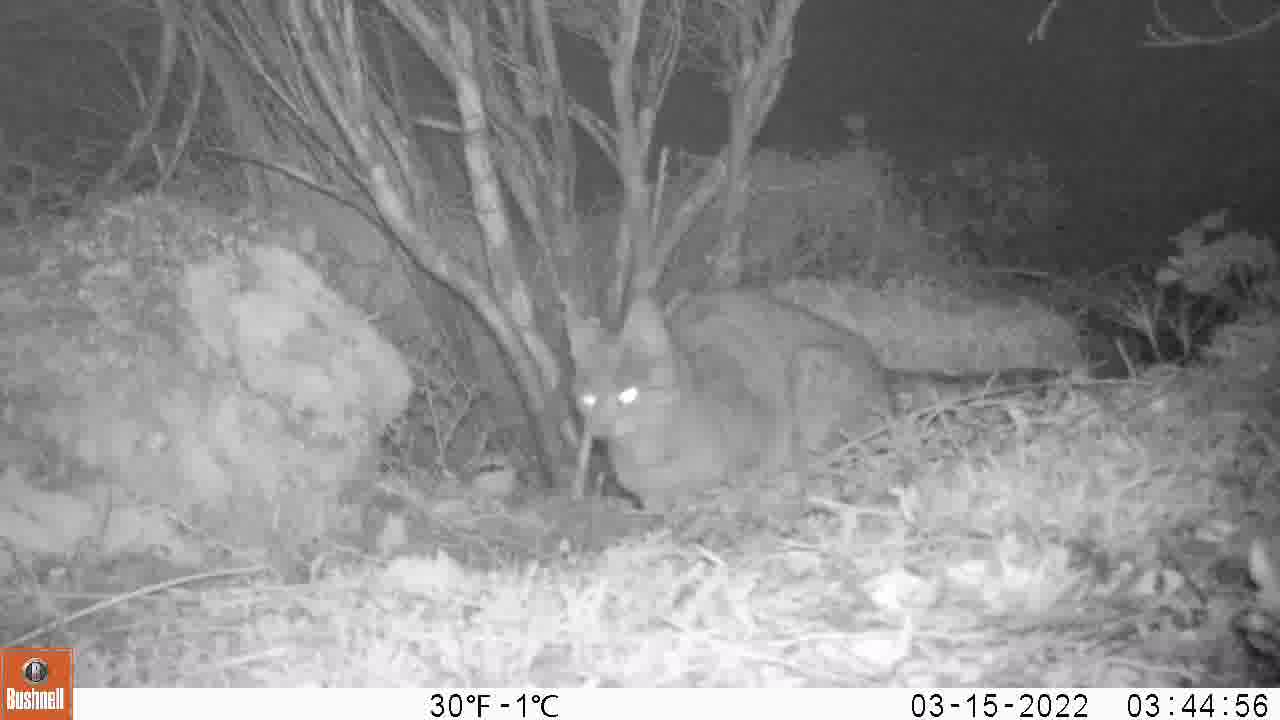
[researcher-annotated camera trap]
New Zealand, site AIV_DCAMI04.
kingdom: Animalia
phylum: Chordata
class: Mammalia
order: Carnivora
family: Felidae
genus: Felis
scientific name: Felis catus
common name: domestic cat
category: cat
Cat (domestic cat) (Felis catus).